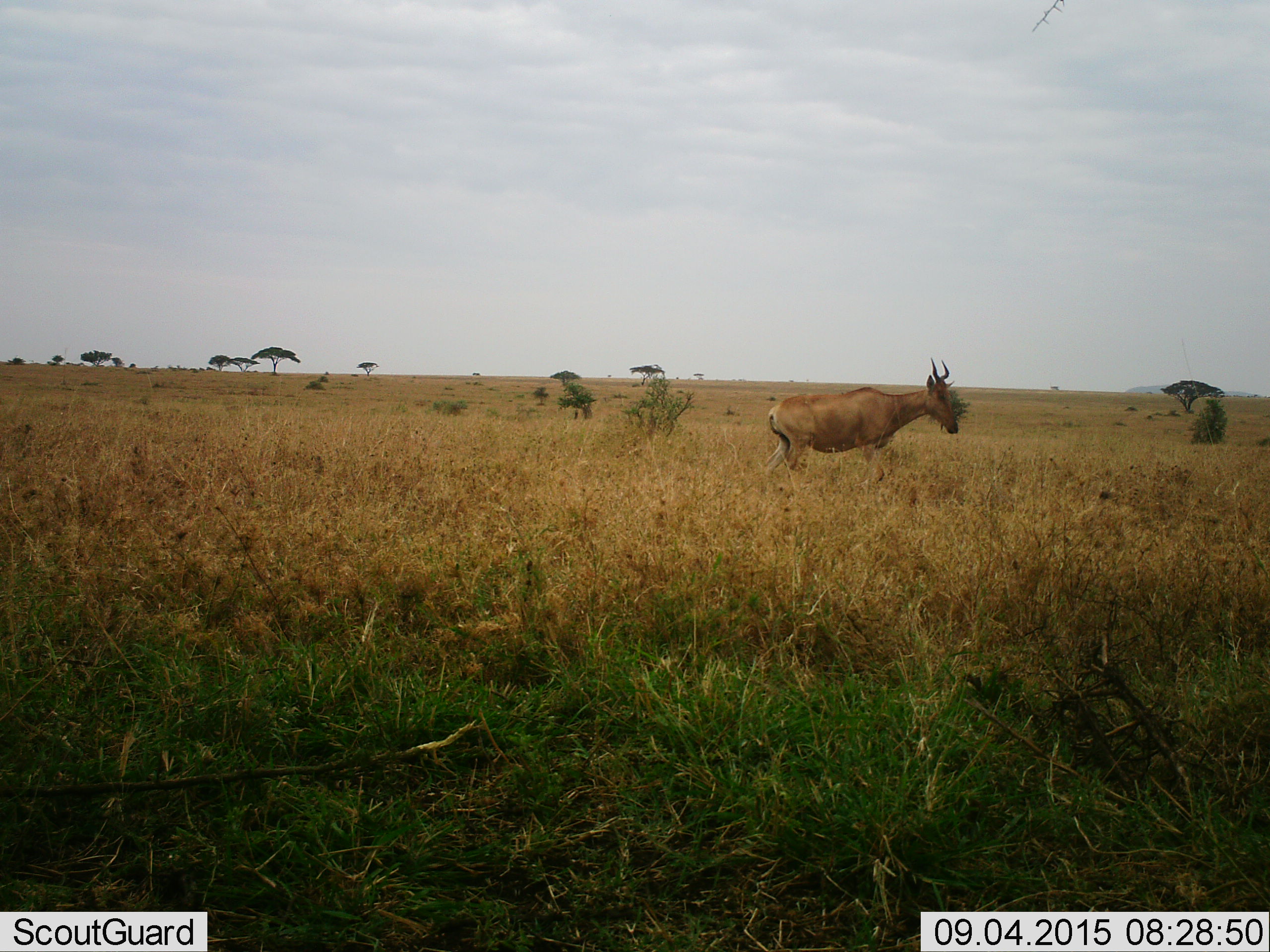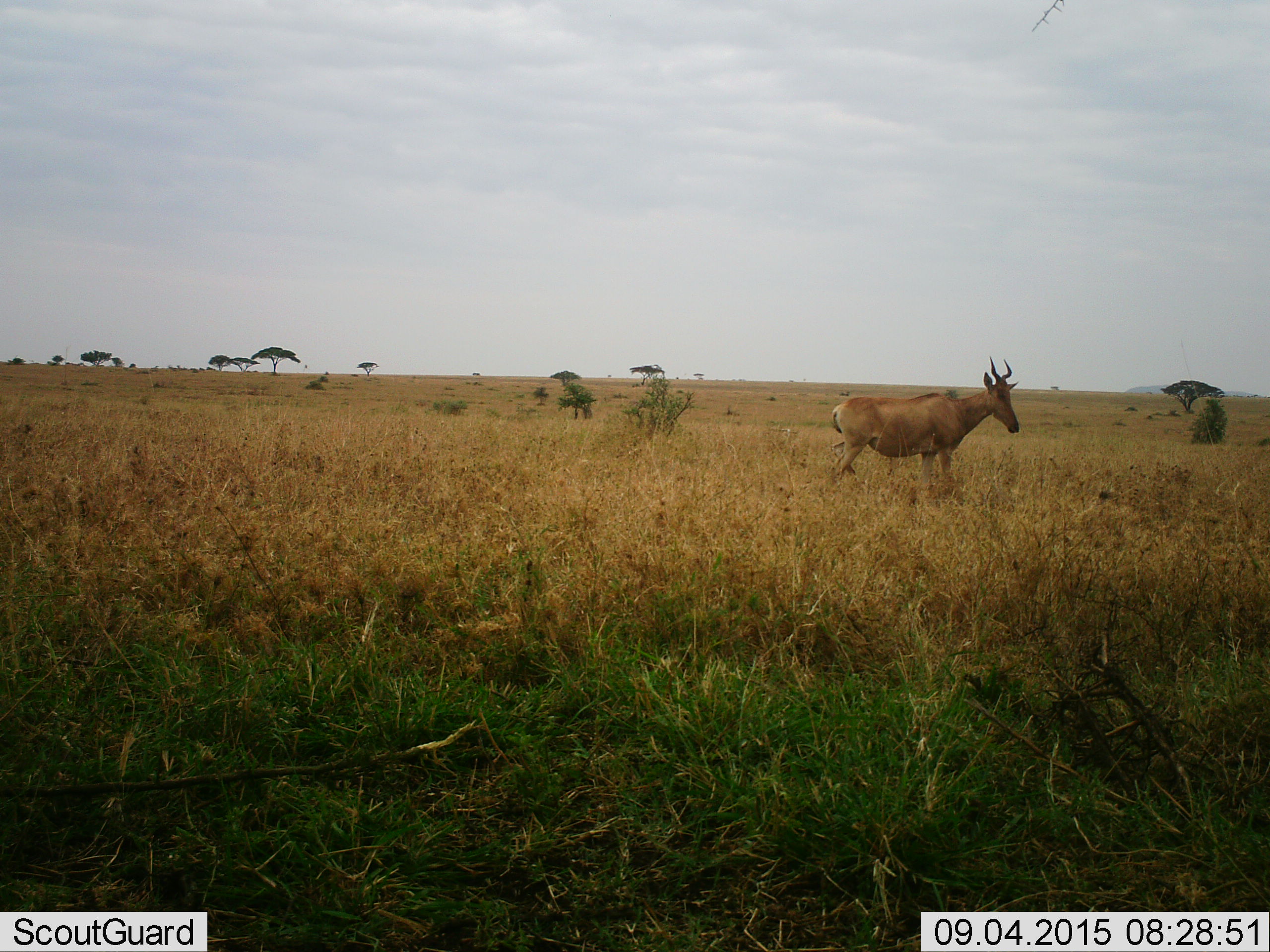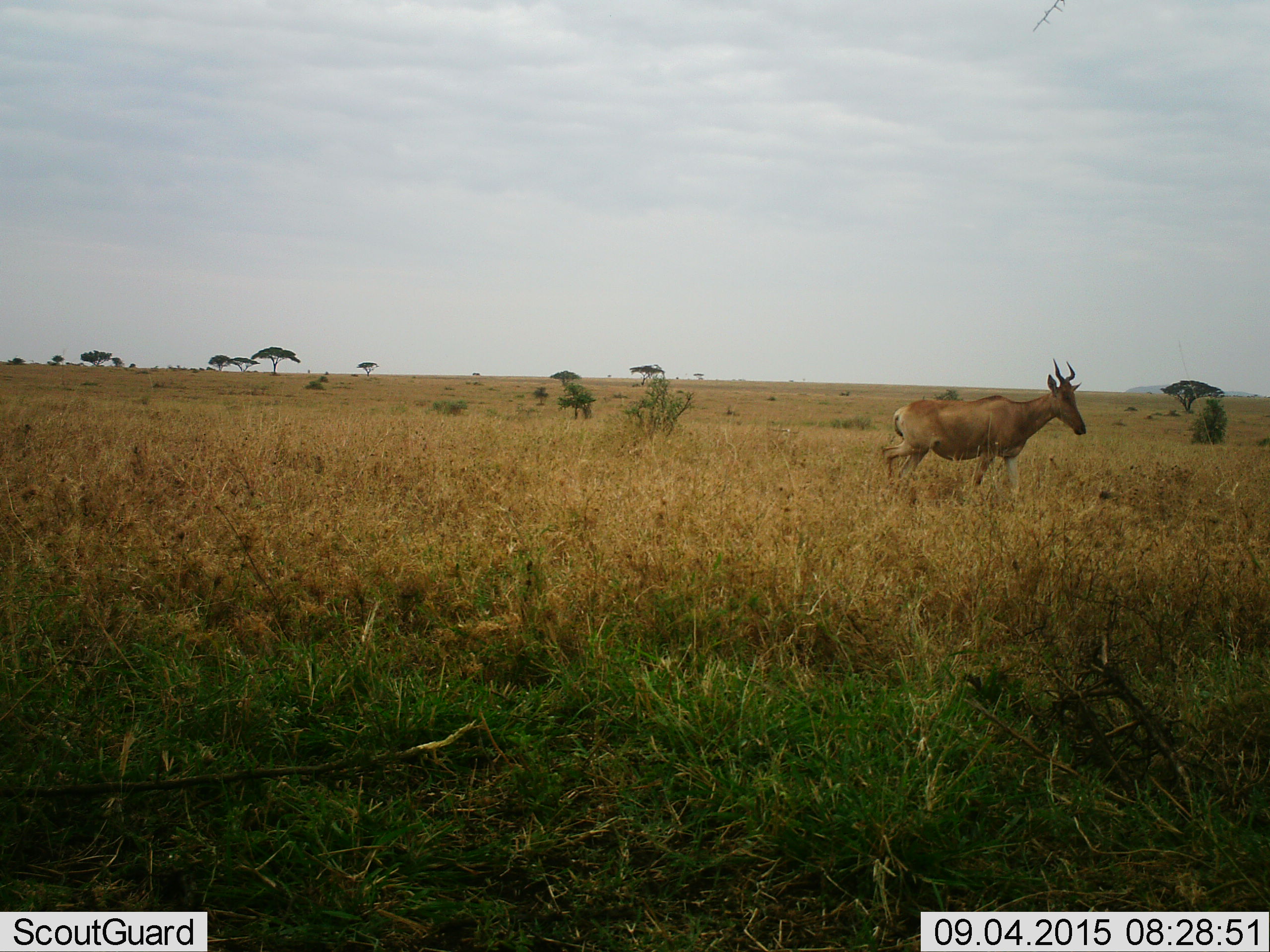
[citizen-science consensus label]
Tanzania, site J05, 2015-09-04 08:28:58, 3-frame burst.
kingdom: Animalia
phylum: Chordata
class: Mammalia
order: Artiodactyla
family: Bovidae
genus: Alcelaphus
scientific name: Alcelaphus buselaphus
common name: hartebeest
Hartebeest (Alcelaphus buselaphus), count 1. Behavior (volunteer vote fractions): standing 43%, resting 0%, moving 57%, interacting 0%. Young present (vote fraction): 0%. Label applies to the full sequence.